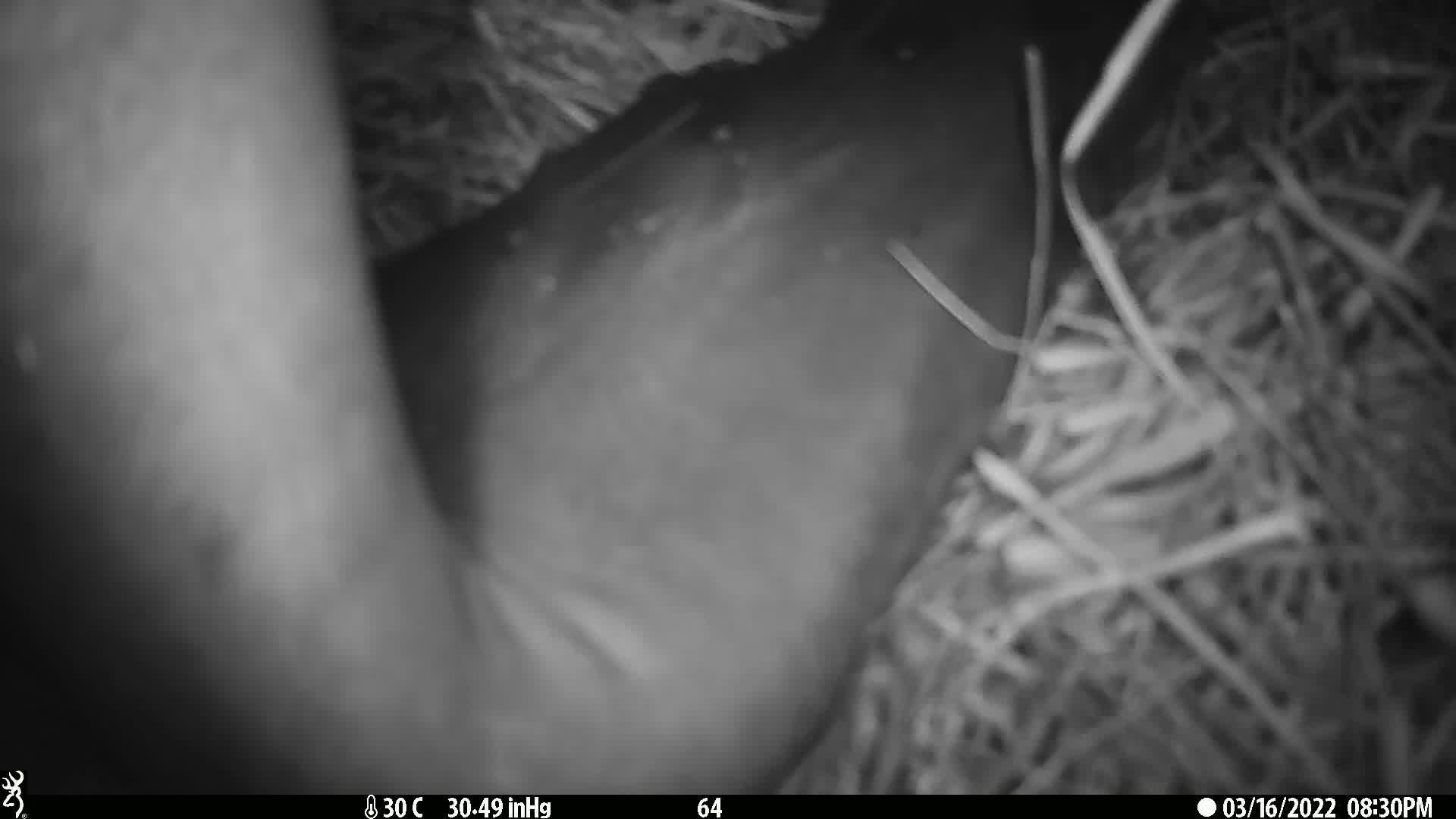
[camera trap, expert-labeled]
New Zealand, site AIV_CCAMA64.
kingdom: Animalia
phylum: Chordata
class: Mammalia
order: Carnivora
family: Otariidae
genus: Phocarctos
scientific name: Phocarctos hookeri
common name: new zealand sea lion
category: sealion